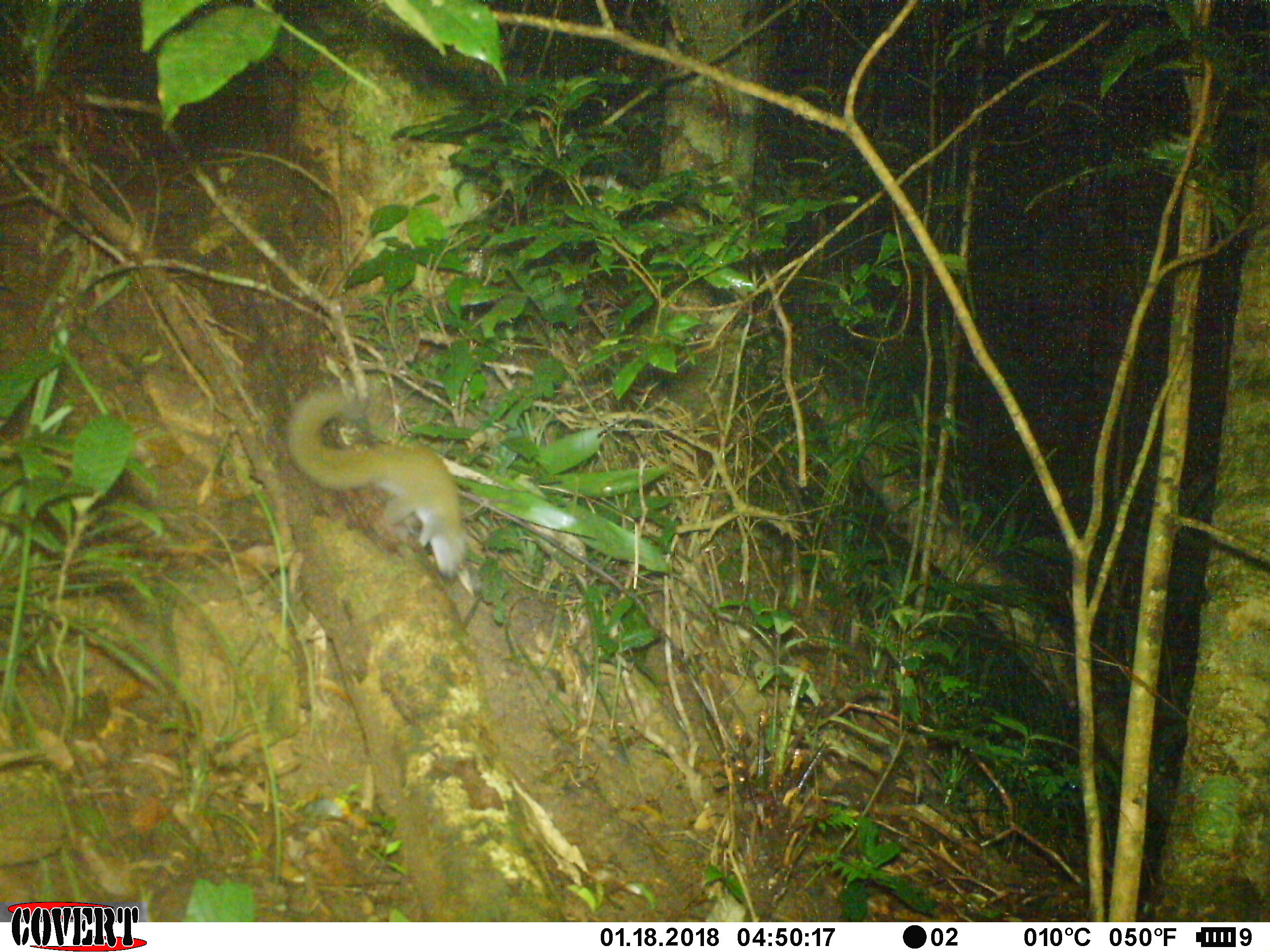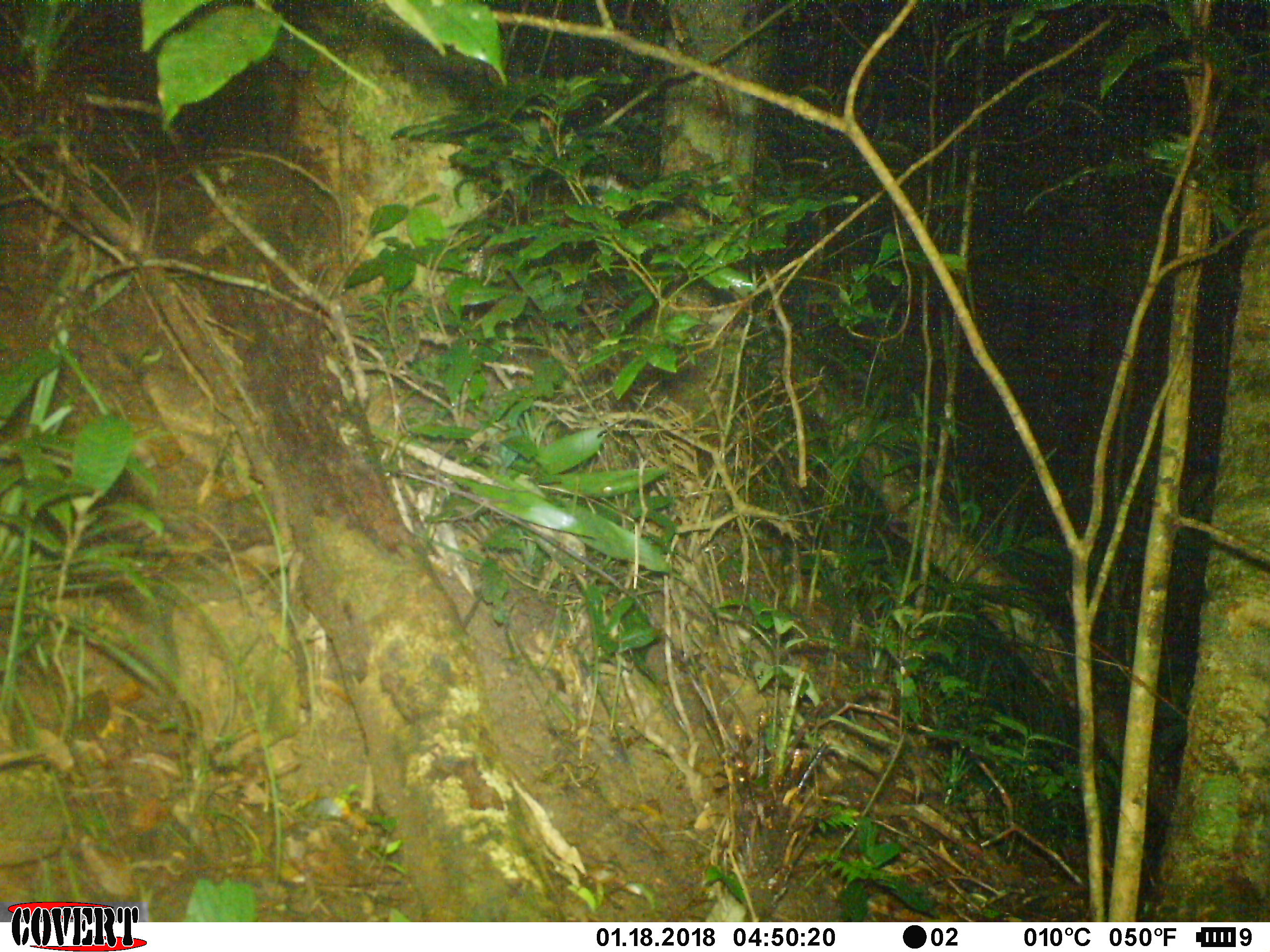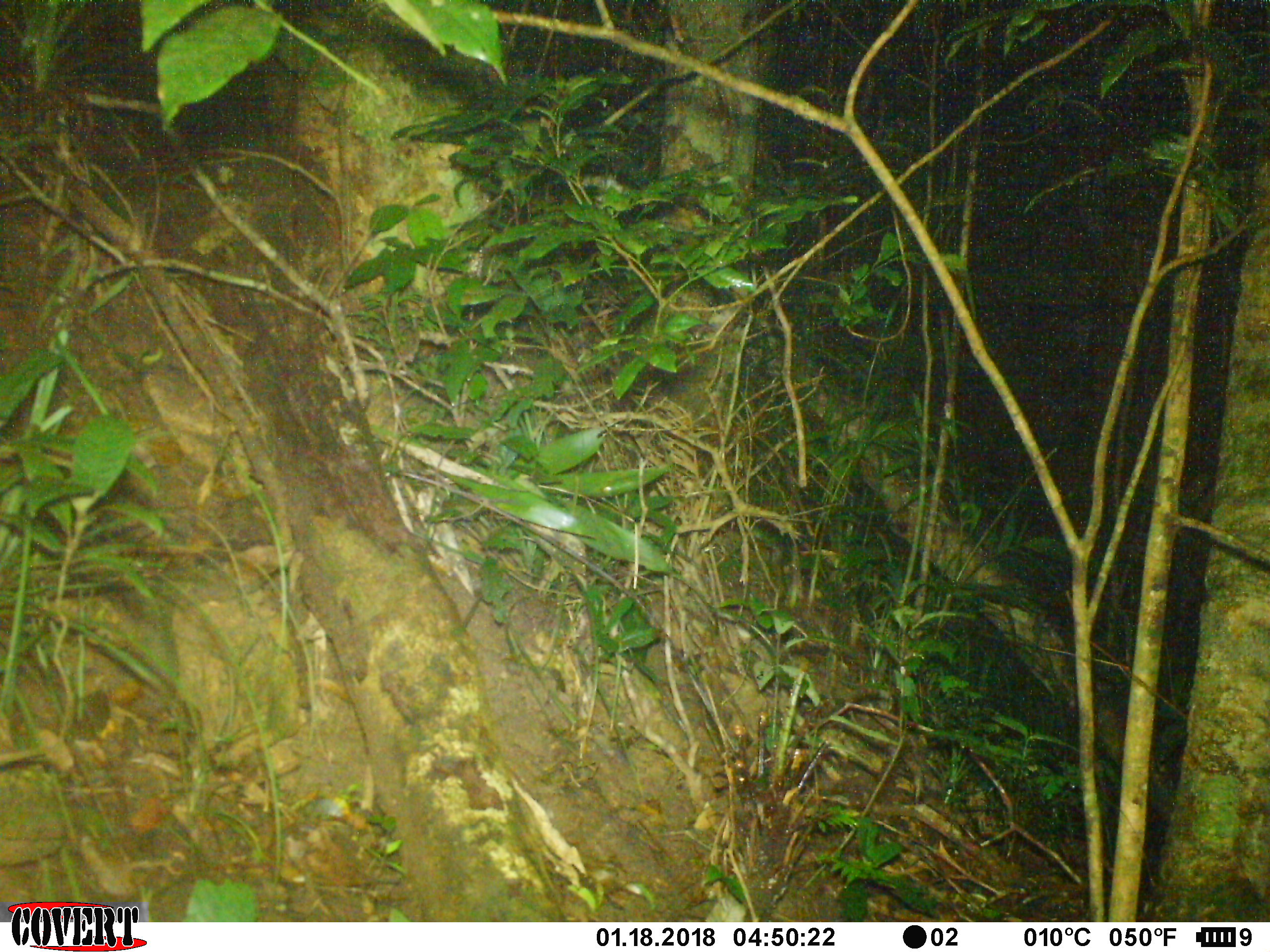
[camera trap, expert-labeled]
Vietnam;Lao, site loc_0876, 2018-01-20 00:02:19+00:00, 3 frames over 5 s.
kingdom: Animalia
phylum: Chordata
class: Mammalia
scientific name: Mammalia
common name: mammal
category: unidentified small mammal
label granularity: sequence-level